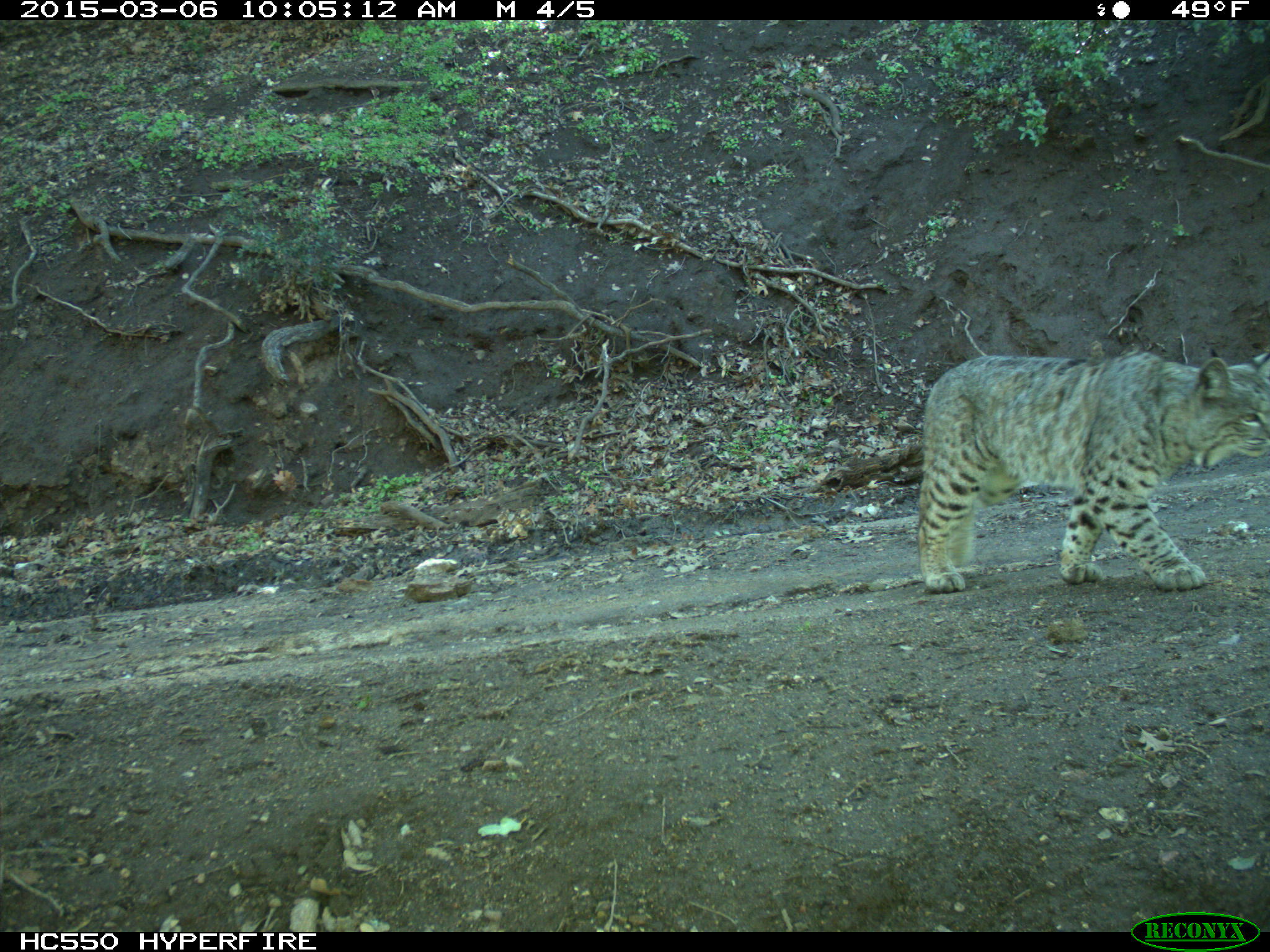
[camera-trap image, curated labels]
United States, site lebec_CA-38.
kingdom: Animalia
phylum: Chordata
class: Mammalia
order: Carnivora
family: Felidae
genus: Lynx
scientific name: Lynx rufus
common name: bobcat